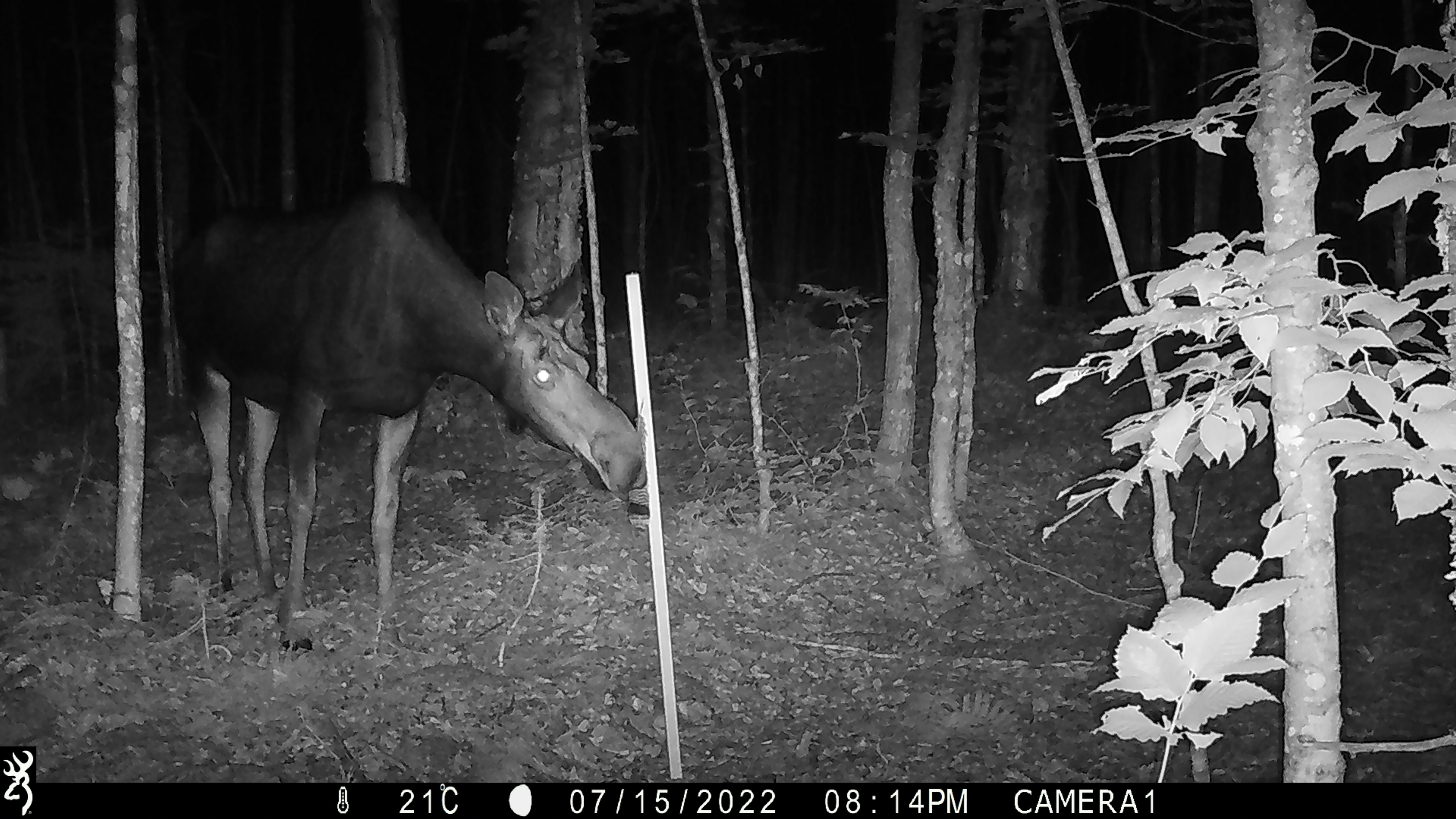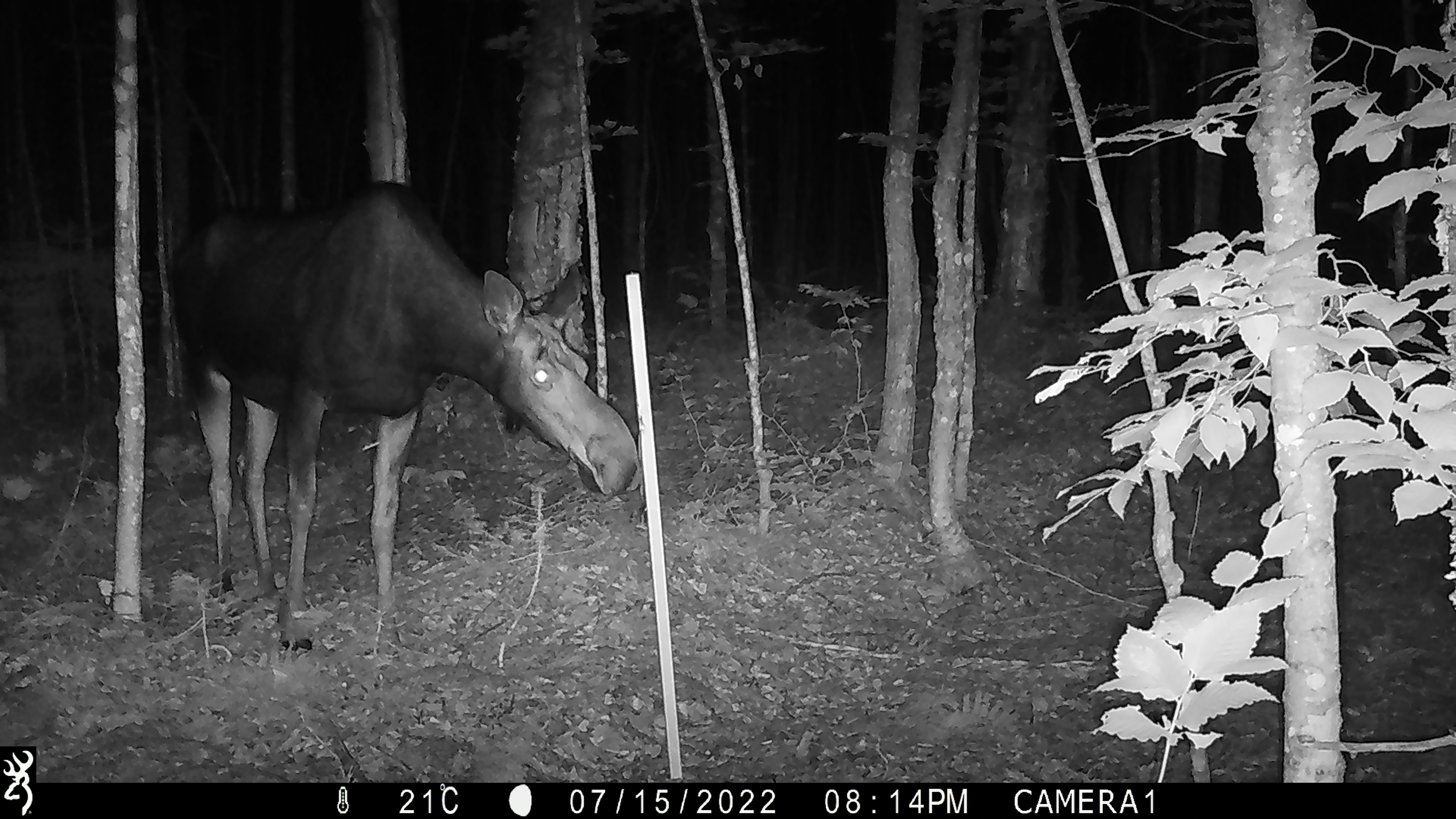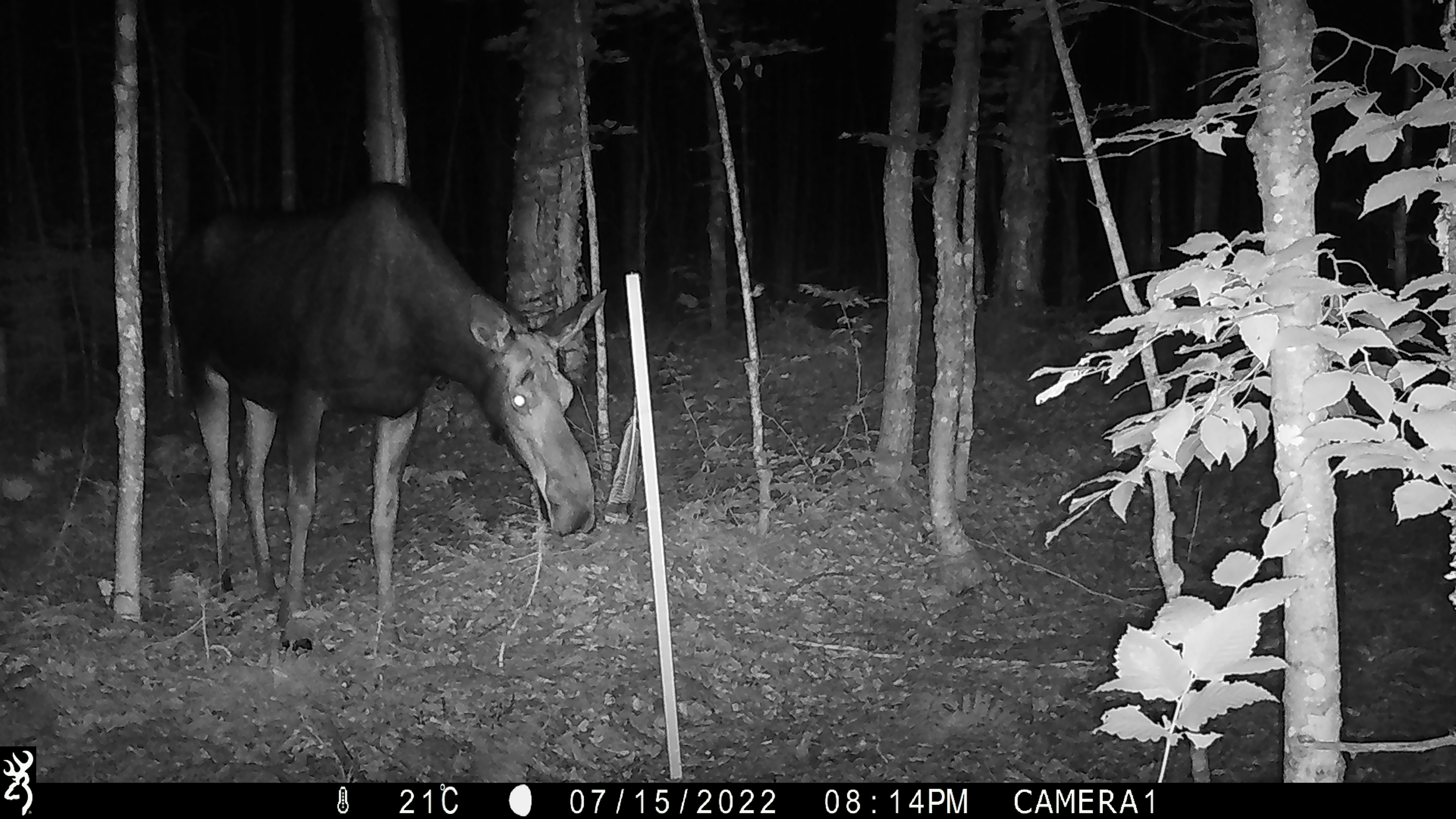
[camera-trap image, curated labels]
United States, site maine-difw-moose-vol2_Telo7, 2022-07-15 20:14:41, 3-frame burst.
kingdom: Animalia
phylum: Chordata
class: Mammalia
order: Artiodactyla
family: Cervidae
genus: Alces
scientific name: Alces alces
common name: moose